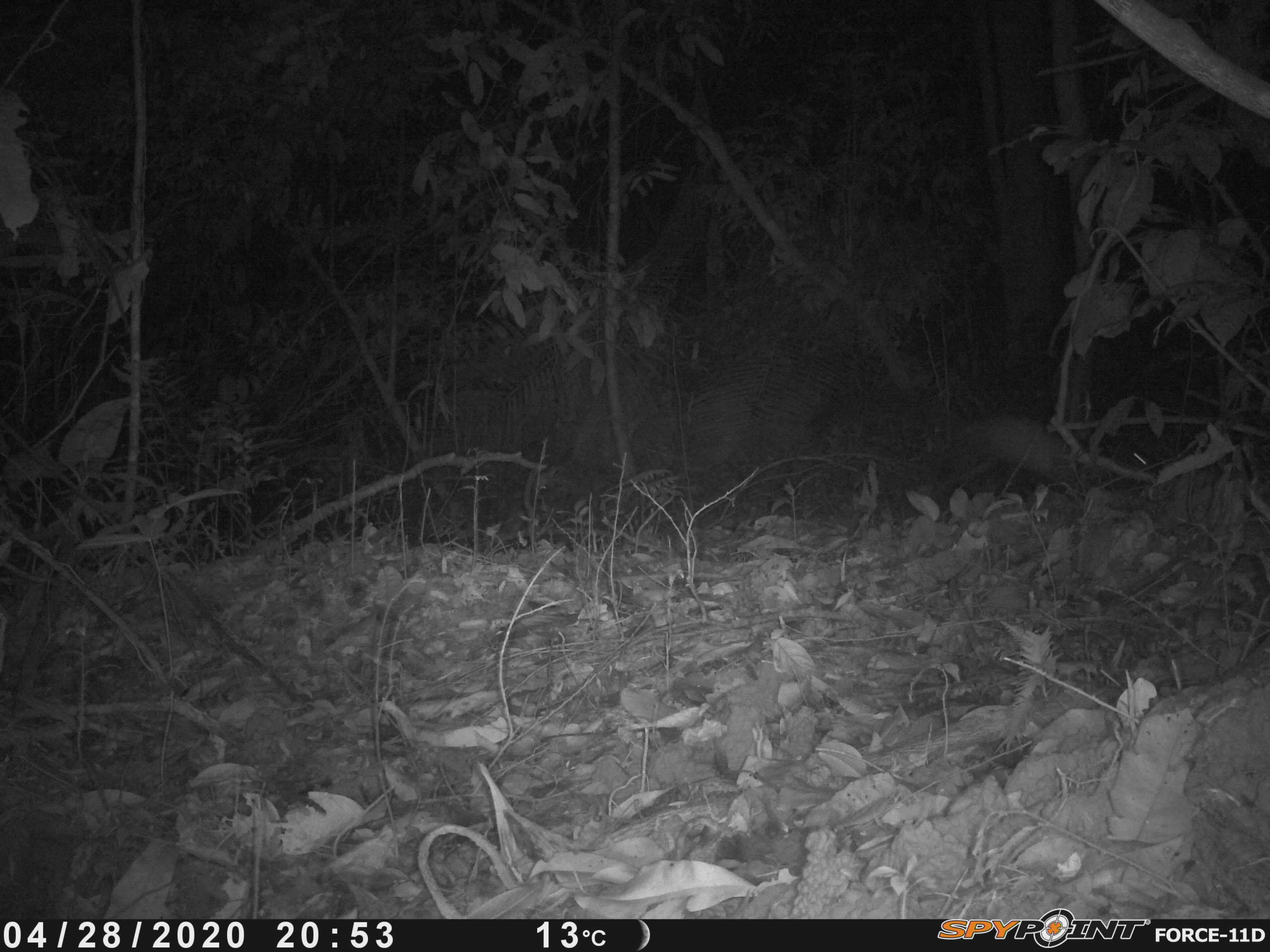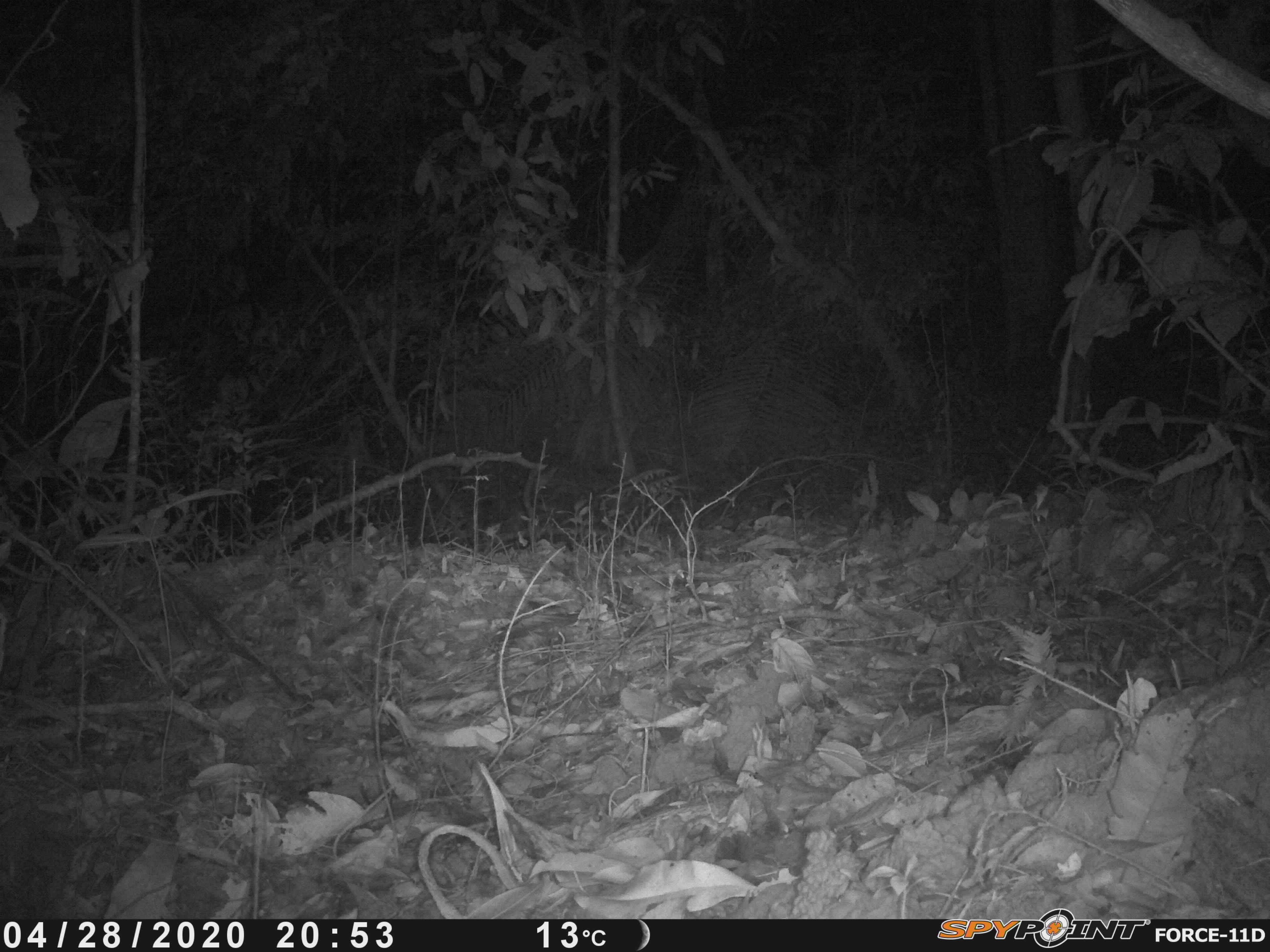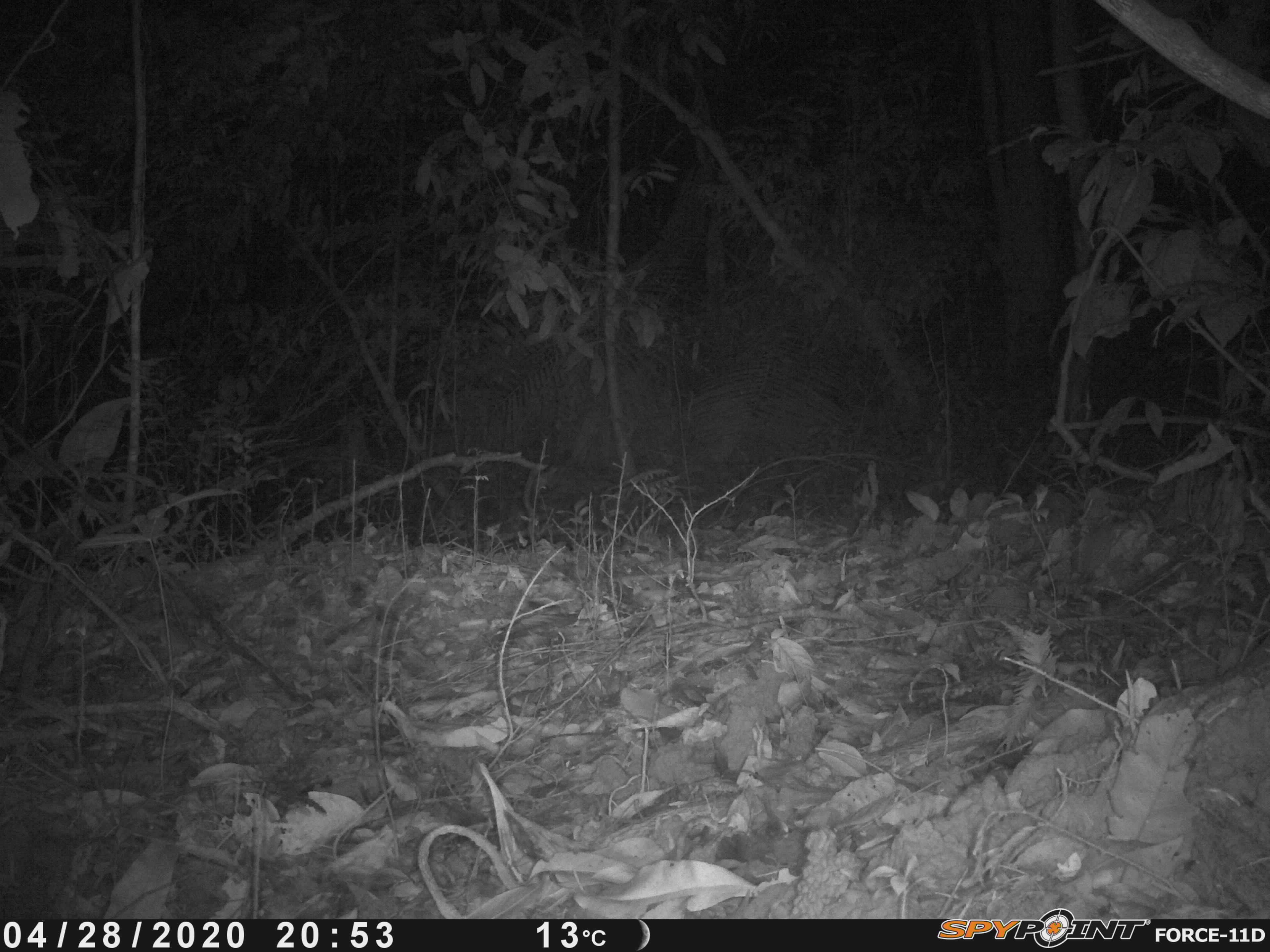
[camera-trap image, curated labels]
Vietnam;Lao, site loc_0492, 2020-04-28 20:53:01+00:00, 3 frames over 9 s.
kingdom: Animalia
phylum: Chordata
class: Mammalia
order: Carnivora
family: Mustelidae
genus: Martes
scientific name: Martes flavigula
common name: yellow-throated marten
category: yellow throated marten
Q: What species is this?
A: Yellow throated marten (yellow-throated marten) (Martes flavigula).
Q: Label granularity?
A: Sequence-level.